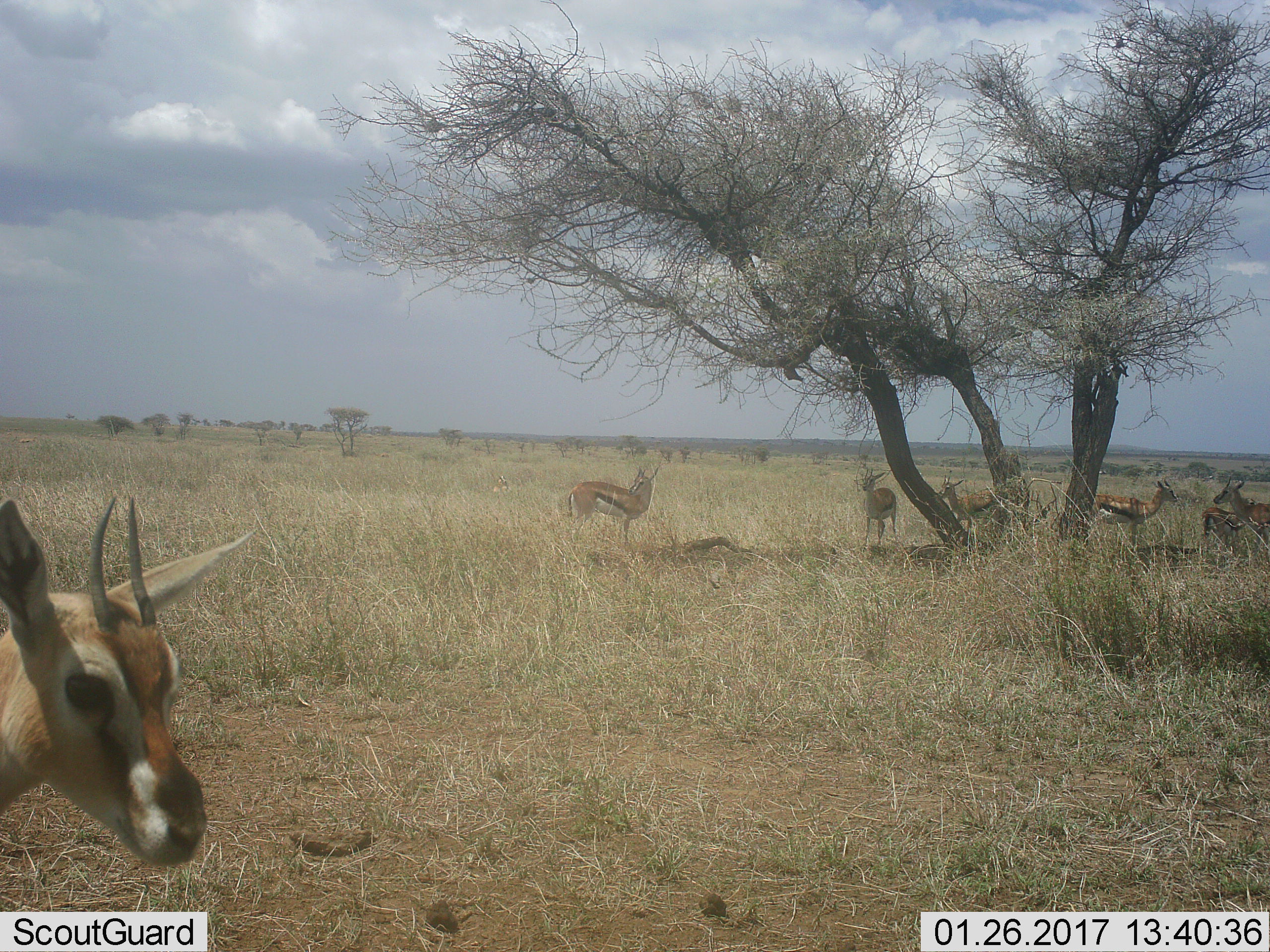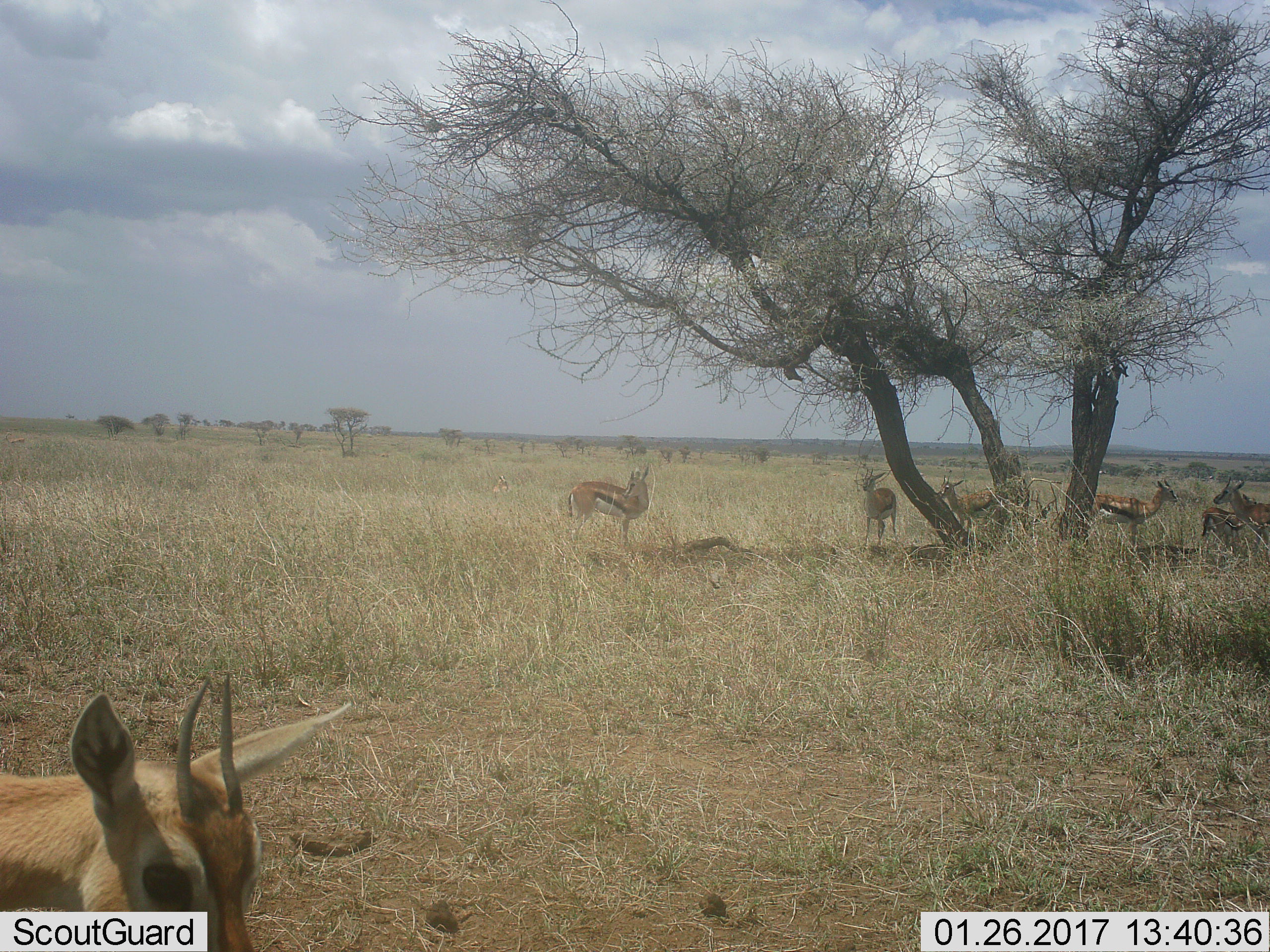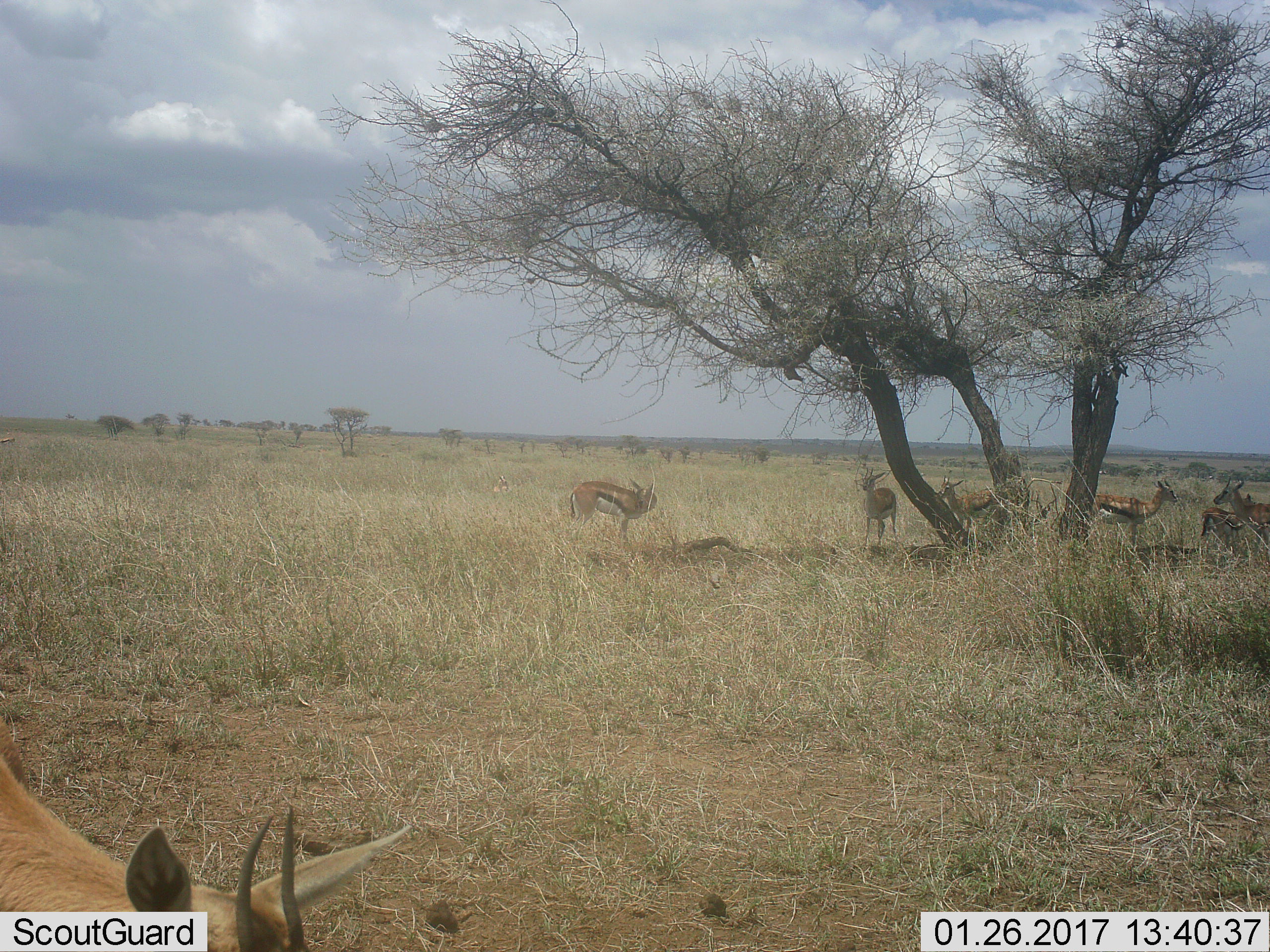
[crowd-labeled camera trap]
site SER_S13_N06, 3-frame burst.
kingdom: Animalia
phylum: Chordata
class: Mammalia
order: Artiodactyla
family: Bovidae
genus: Eudorcas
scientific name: Eudorcas thomsonii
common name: thomson's gazelle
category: gazellethomsons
Gazellethomsons (thomson's gazelle) (Eudorcas thomsonii), count 7. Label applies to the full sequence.